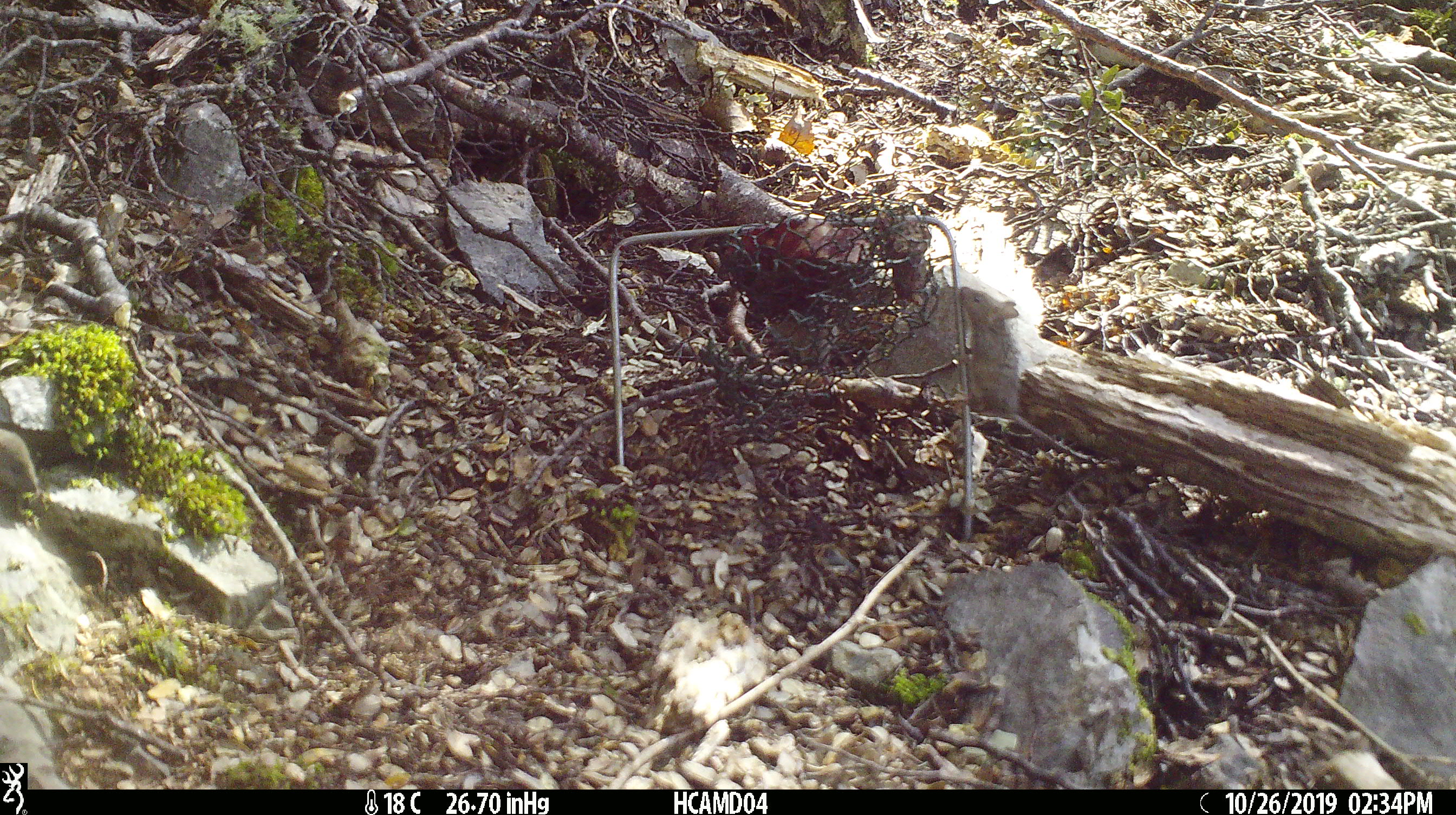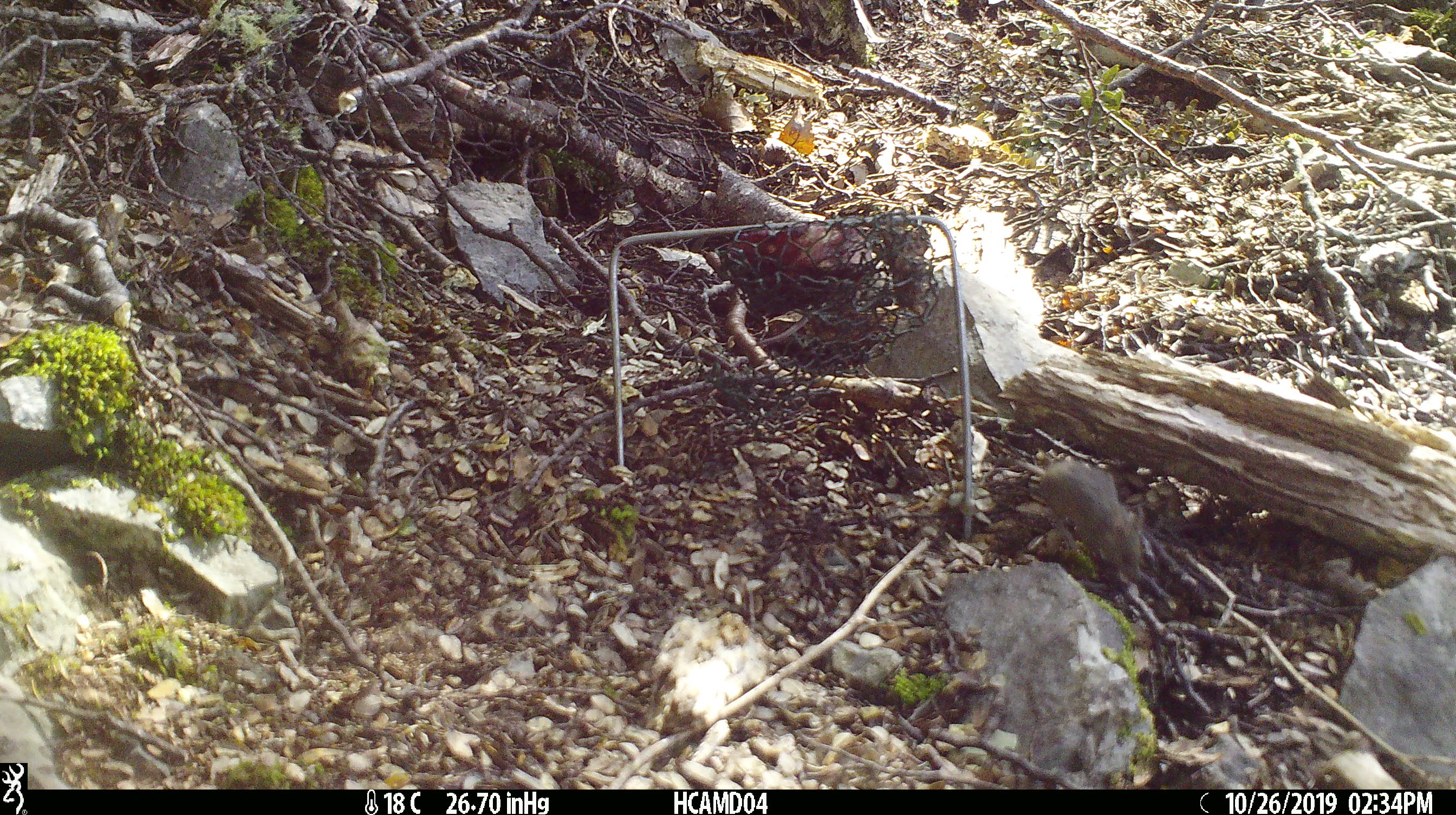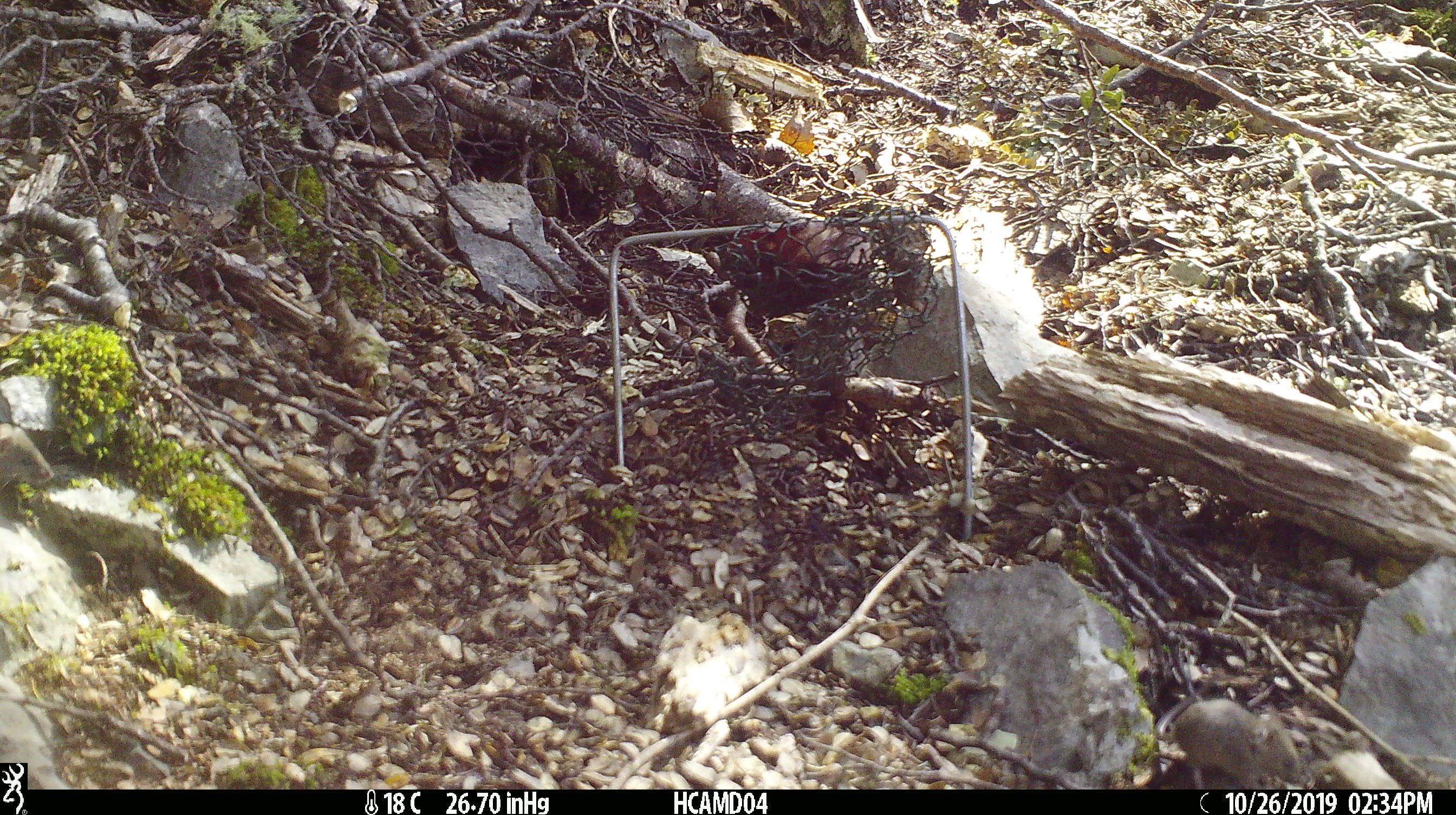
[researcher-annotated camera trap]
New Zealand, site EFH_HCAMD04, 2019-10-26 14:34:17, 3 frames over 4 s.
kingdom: Animalia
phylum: Chordata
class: Mammalia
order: Rodentia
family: Muridae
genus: Mus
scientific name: Mus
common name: mouse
Mouse (Mus).